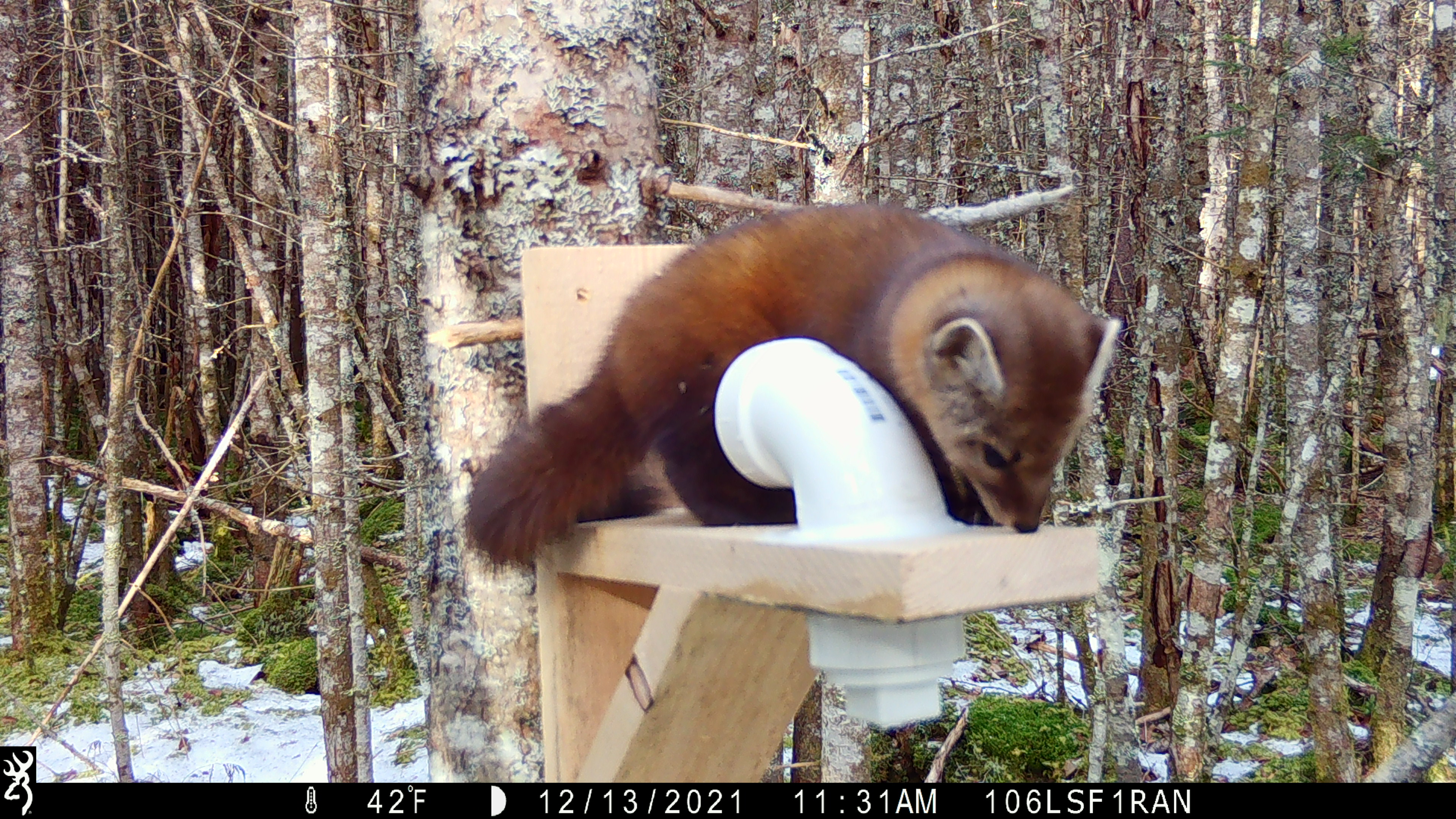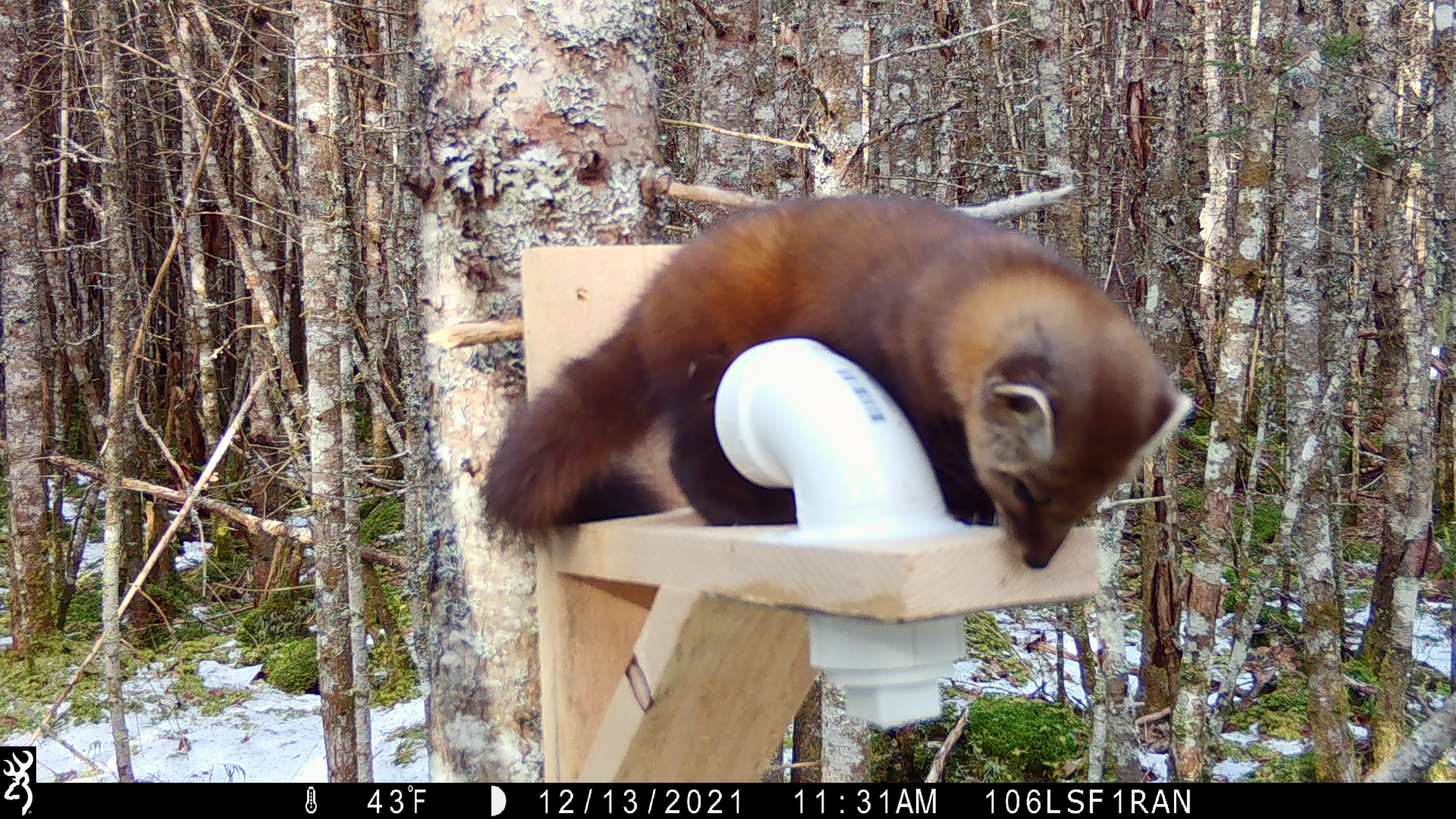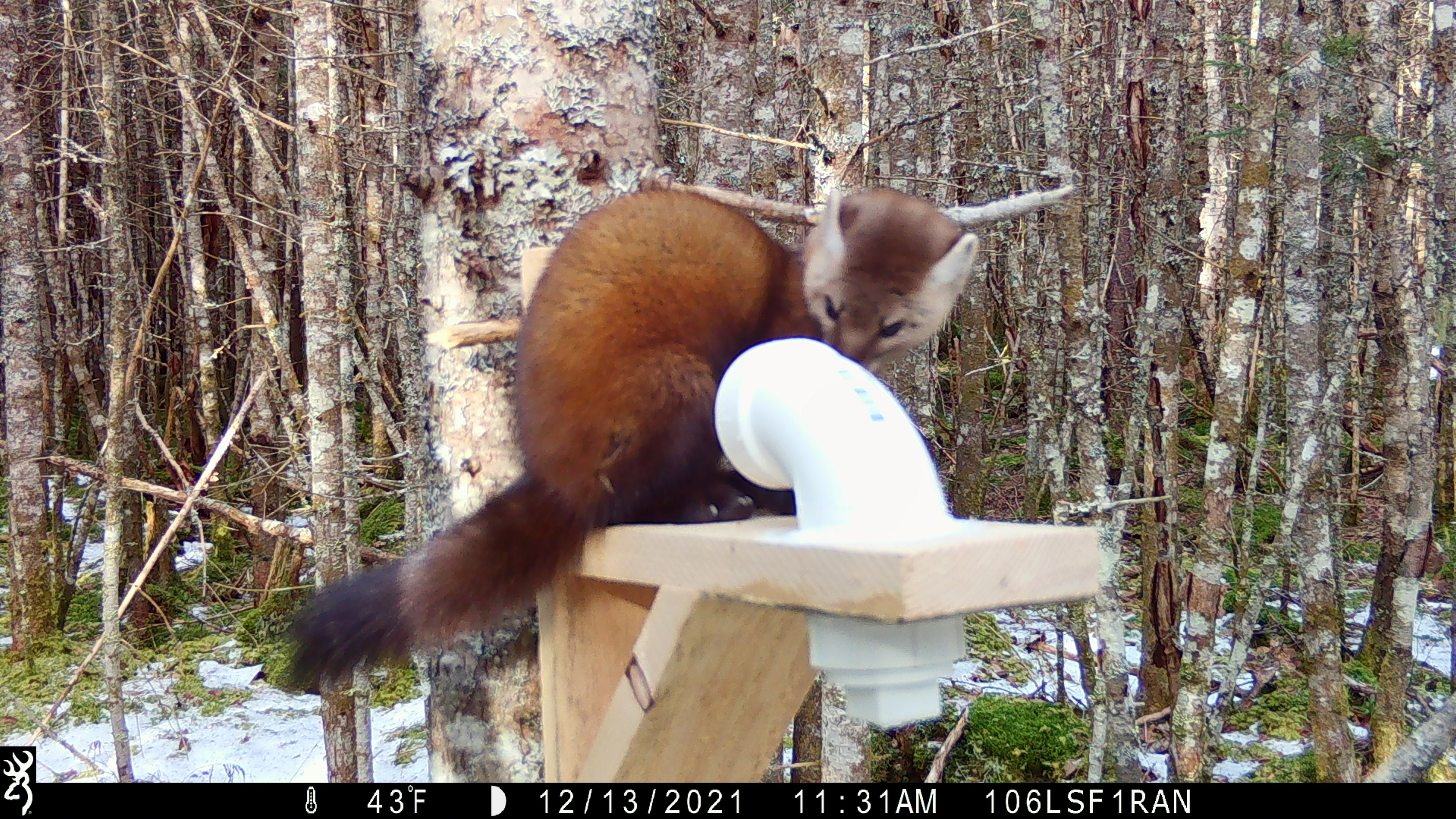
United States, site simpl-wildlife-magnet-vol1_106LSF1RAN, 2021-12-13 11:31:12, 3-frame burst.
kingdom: Animalia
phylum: Chordata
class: Mammalia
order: Carnivora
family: Mustelidae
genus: Martes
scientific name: Martes americana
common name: american marten